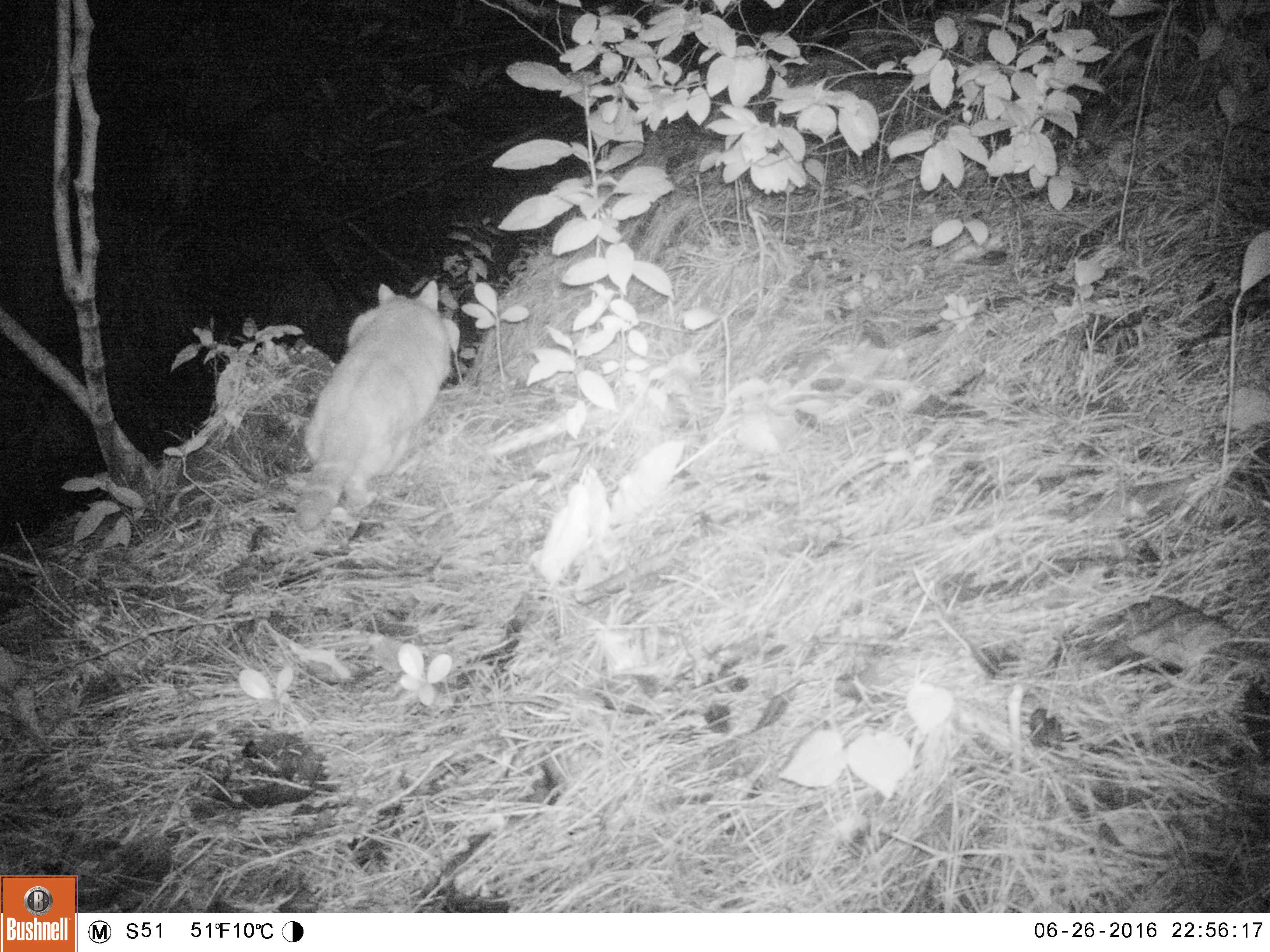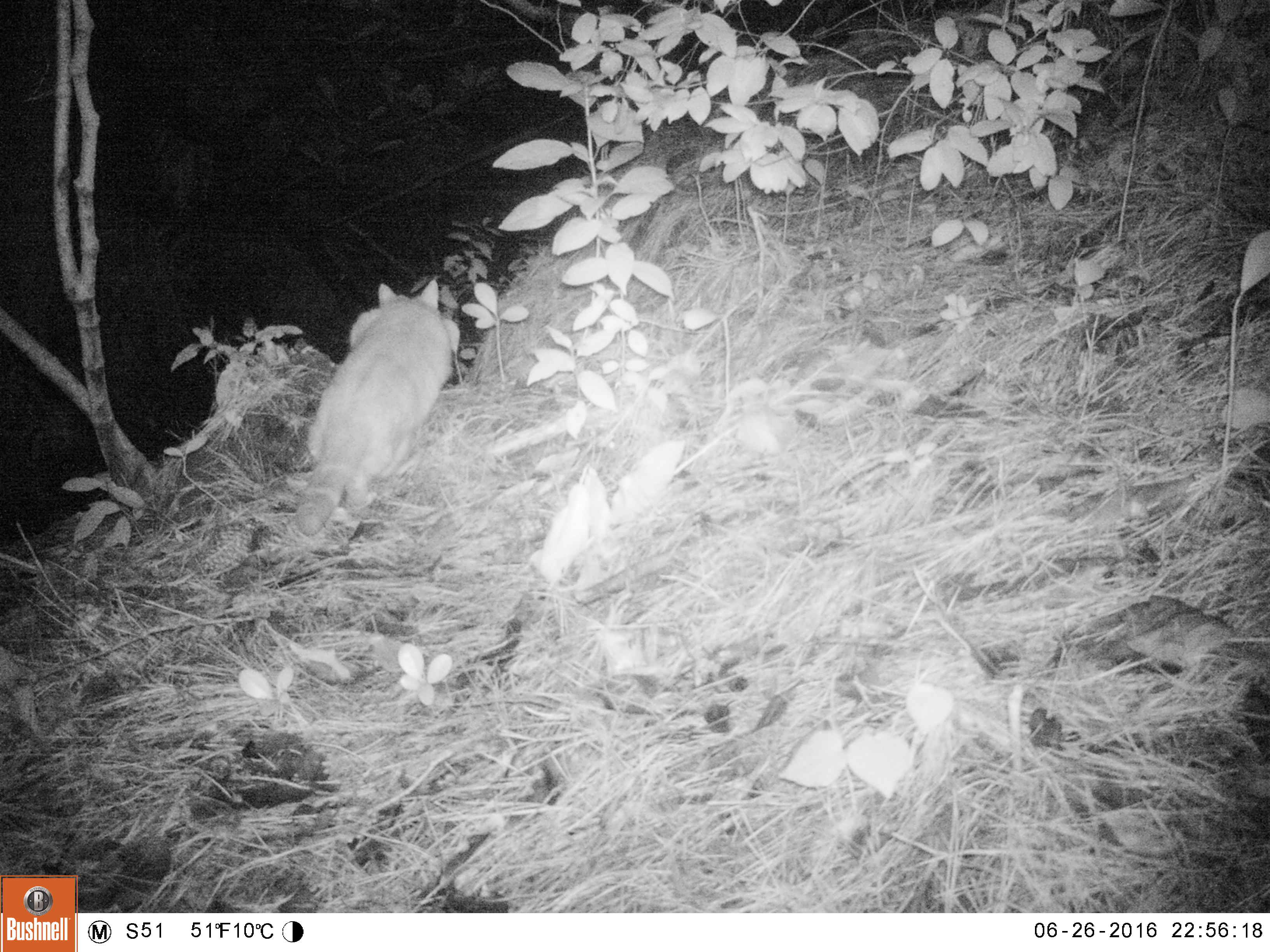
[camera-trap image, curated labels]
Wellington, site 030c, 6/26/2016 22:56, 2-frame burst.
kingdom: Animalia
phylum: Chordata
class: Mammalia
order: Carnivora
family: Felidae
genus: Felis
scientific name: Felis catus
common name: cat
Cat (Felis catus).